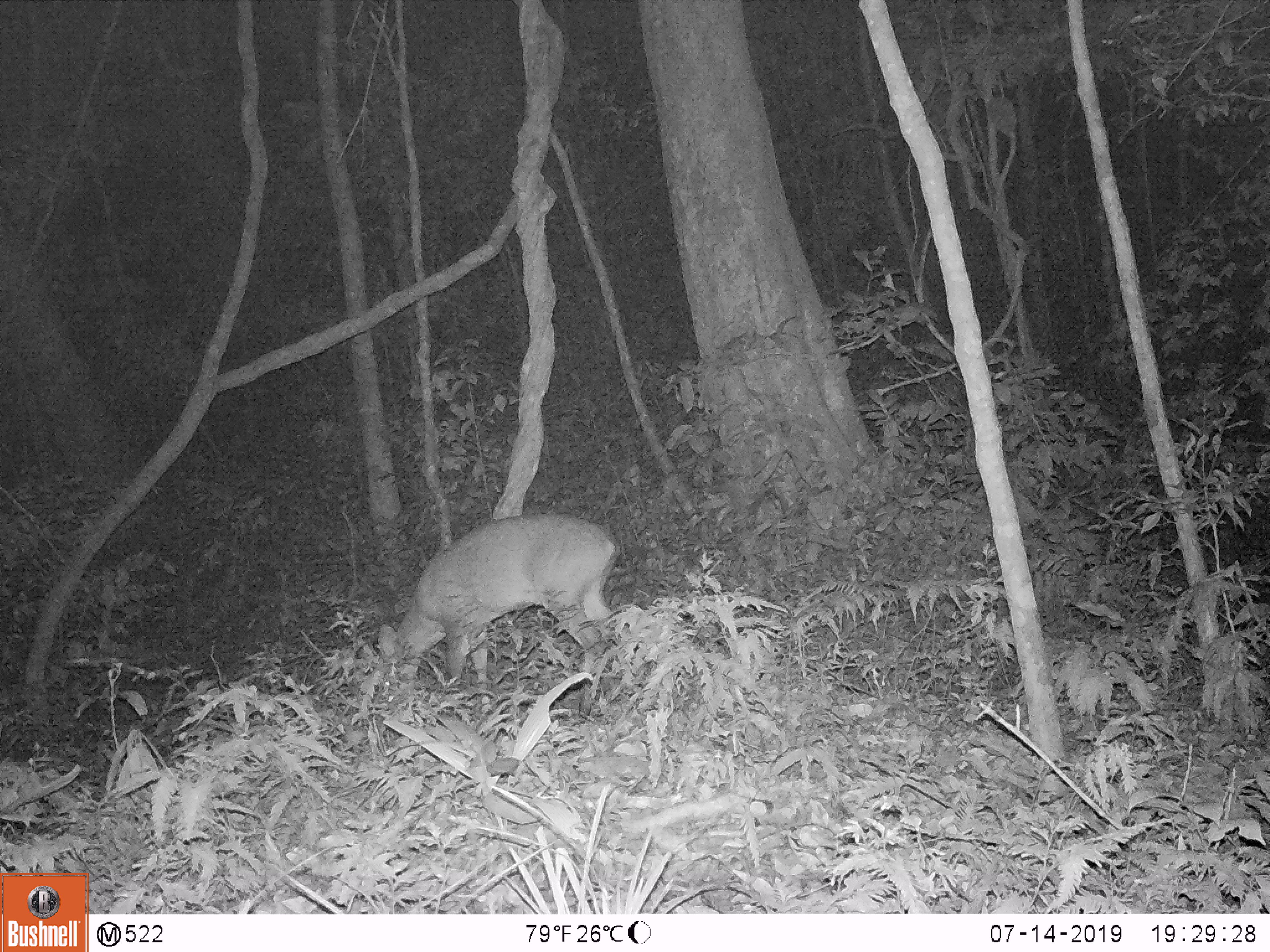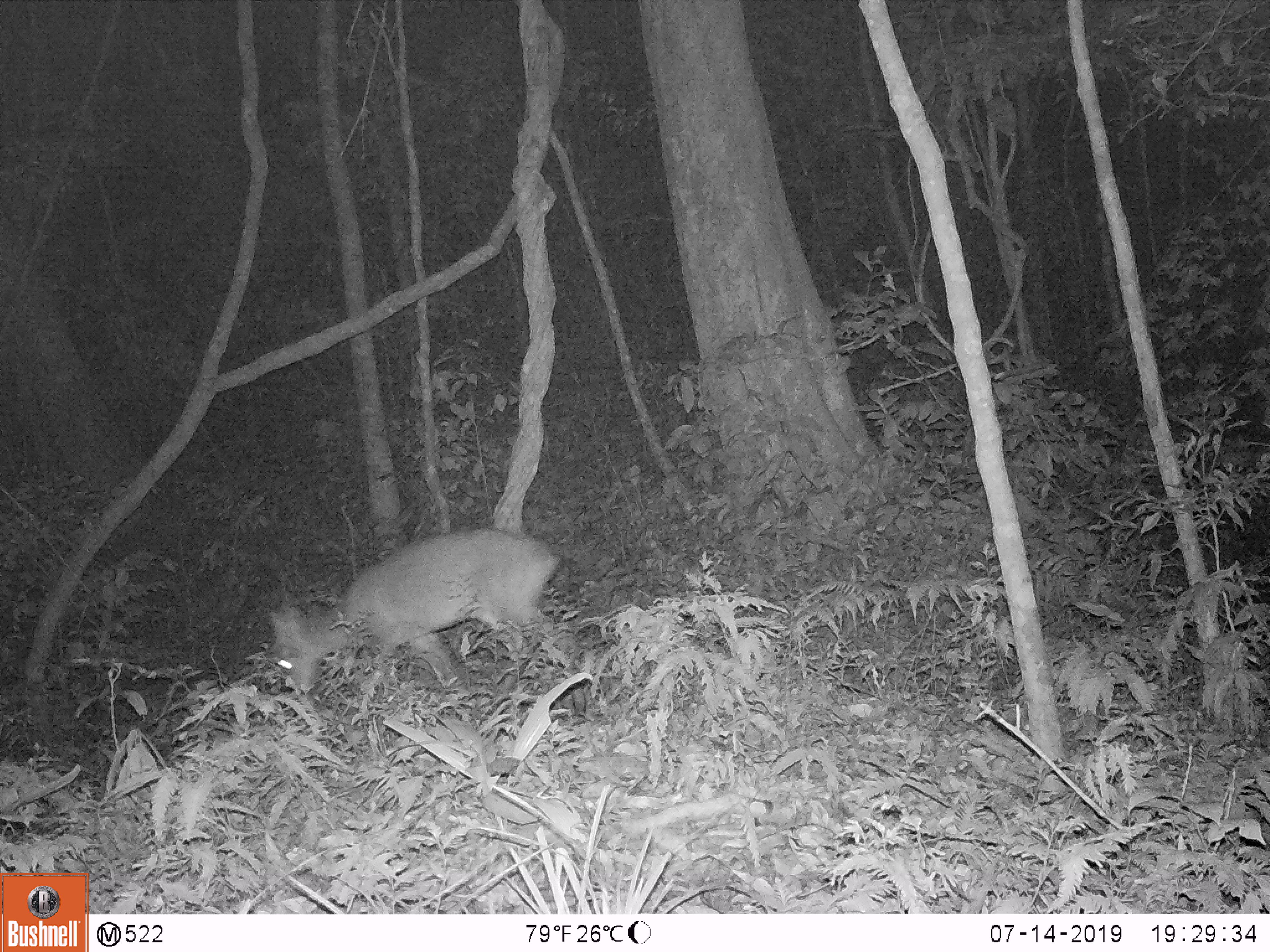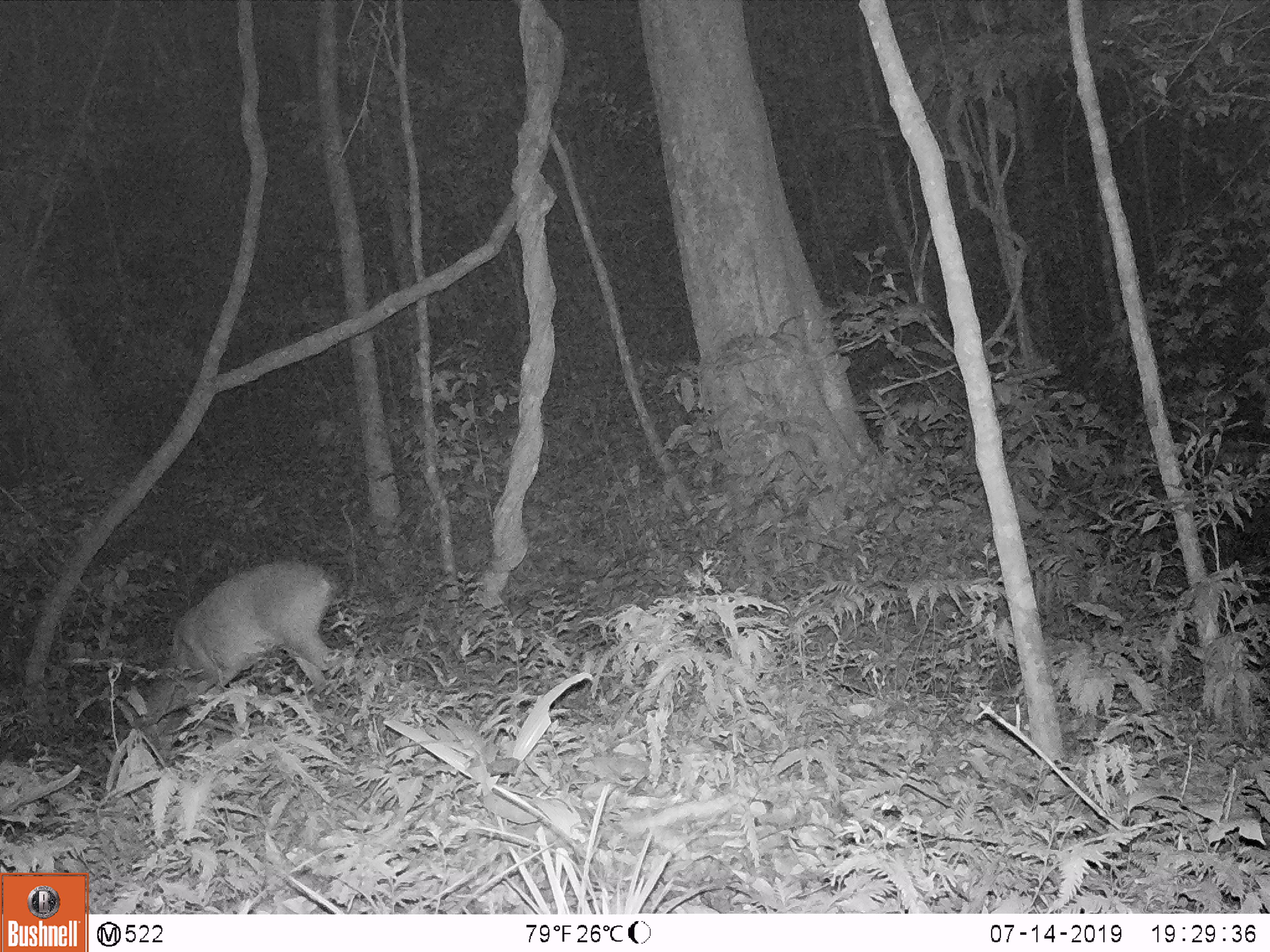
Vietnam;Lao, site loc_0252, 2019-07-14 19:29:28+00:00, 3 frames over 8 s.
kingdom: Animalia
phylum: Chordata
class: Mammalia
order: Artiodactyla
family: Cervidae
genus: Muntiacus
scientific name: Muntiacus rooseveltorum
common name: roosevelt's muntjac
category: roosevelts muntjac group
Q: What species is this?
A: Roosevelts muntjac group (roosevelt's muntjac) (Muntiacus rooseveltorum).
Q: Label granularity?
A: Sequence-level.